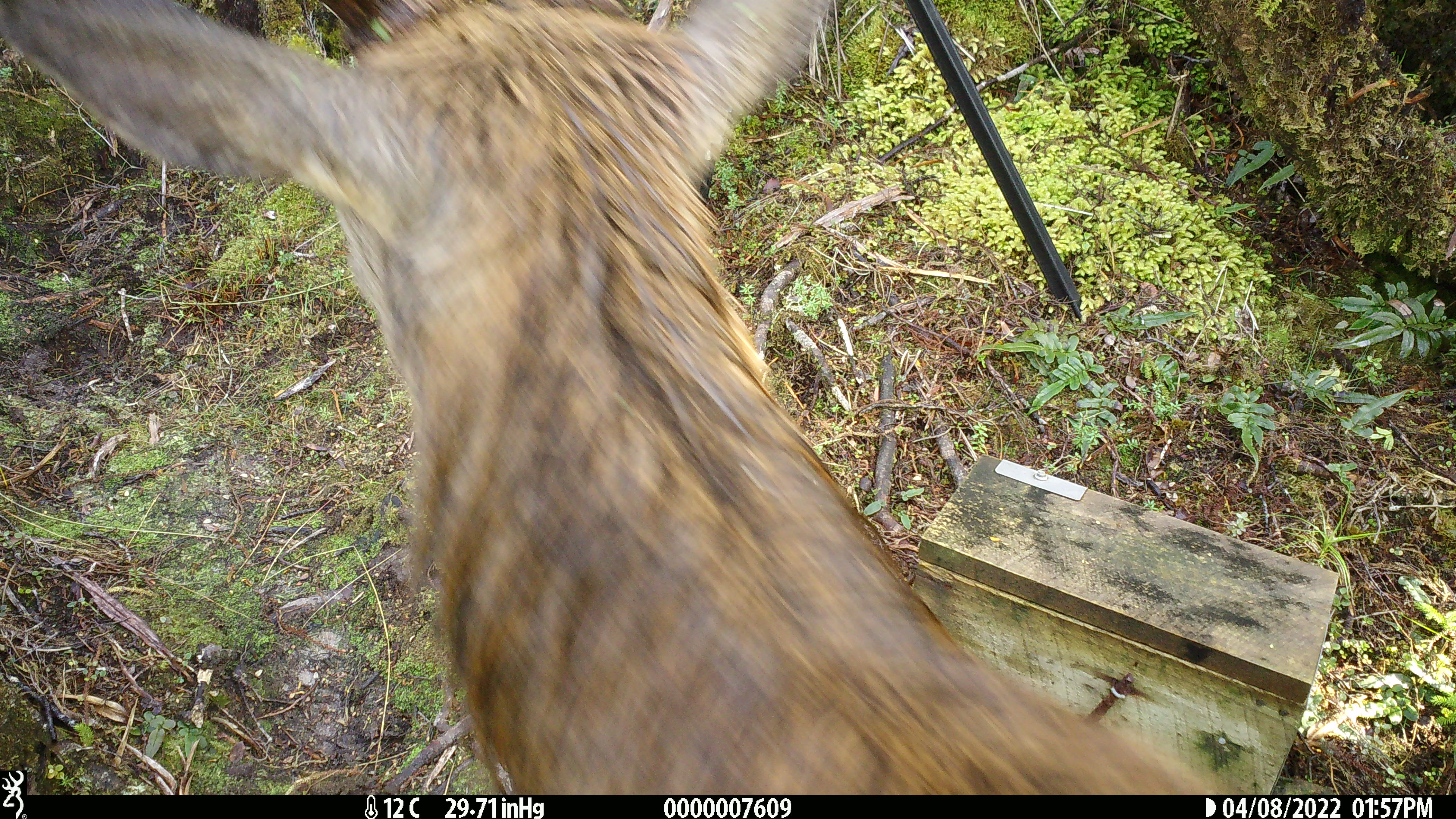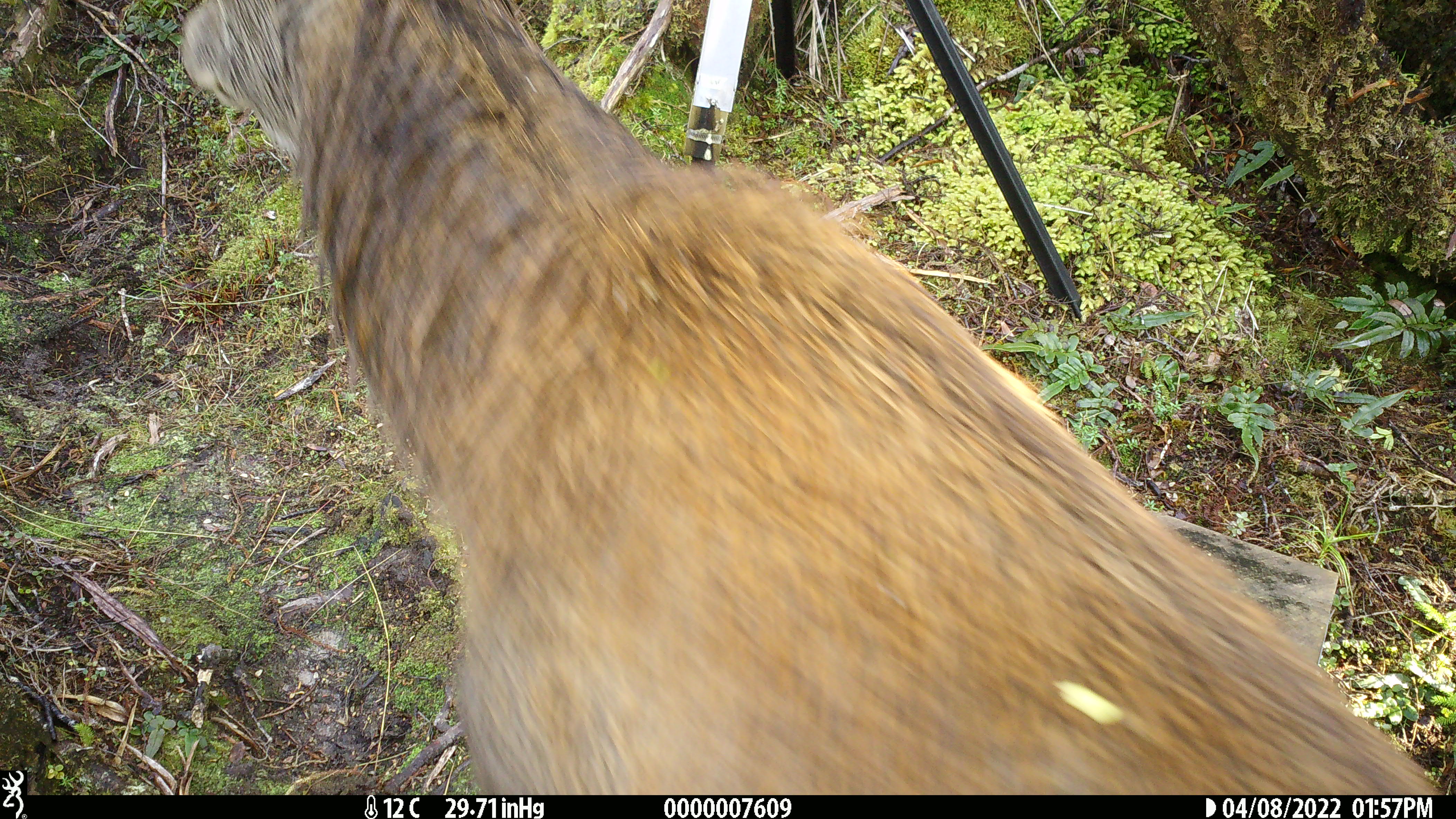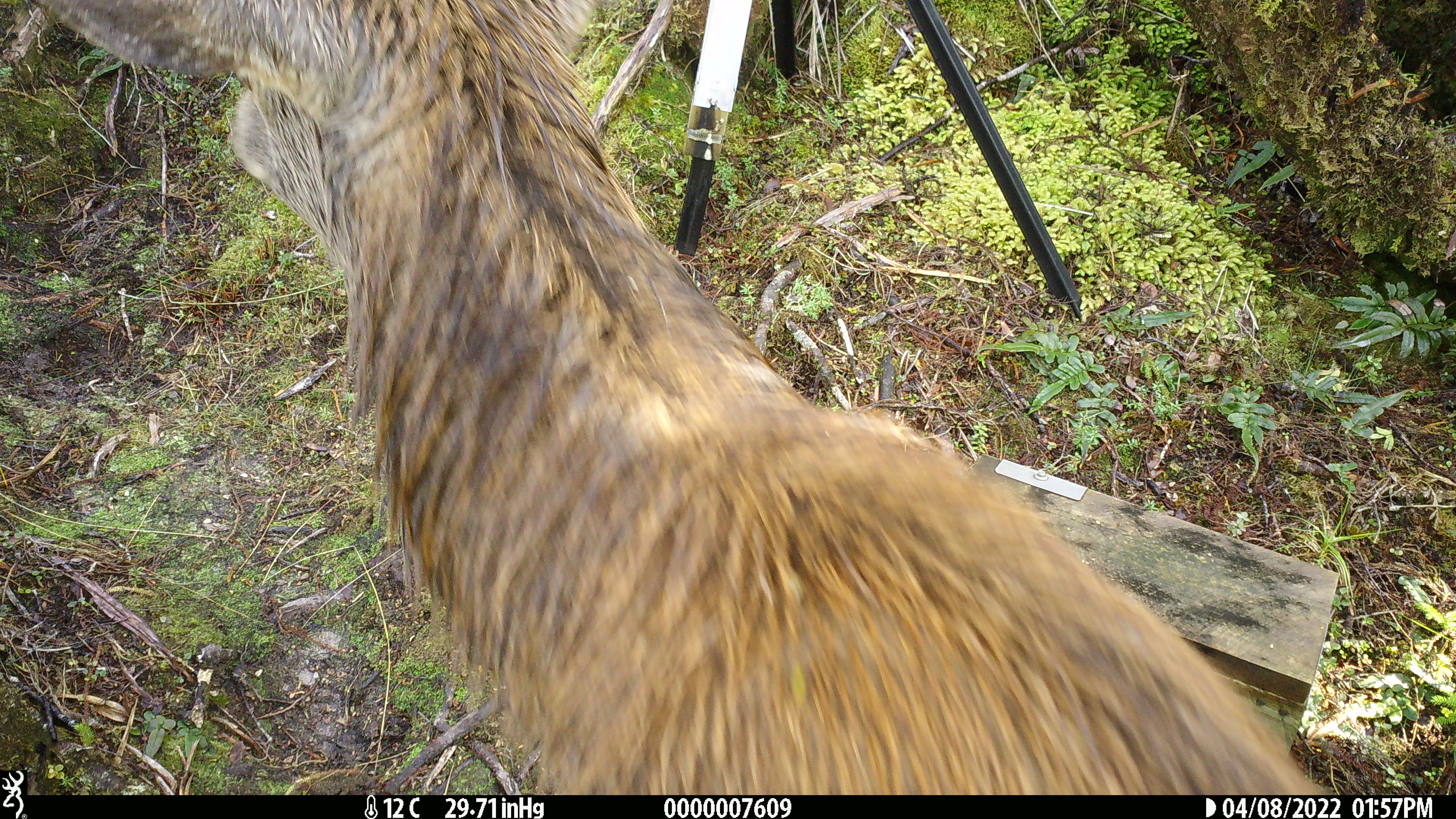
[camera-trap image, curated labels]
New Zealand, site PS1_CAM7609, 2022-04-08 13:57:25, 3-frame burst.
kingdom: Animalia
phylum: Chordata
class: Mammalia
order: Artiodactyla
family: Cervidae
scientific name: Cervidae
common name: deer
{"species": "deer (Cervidae)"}